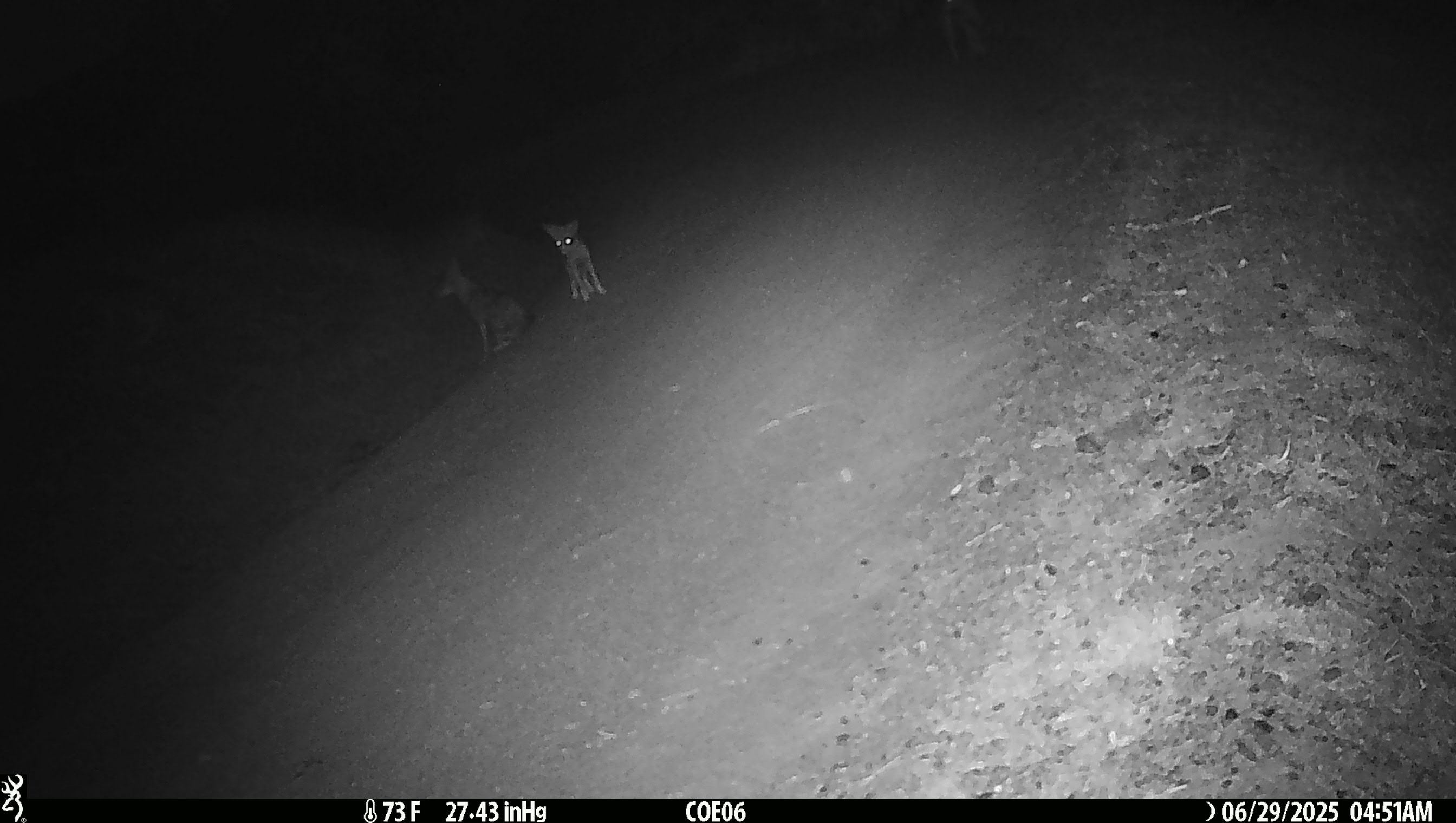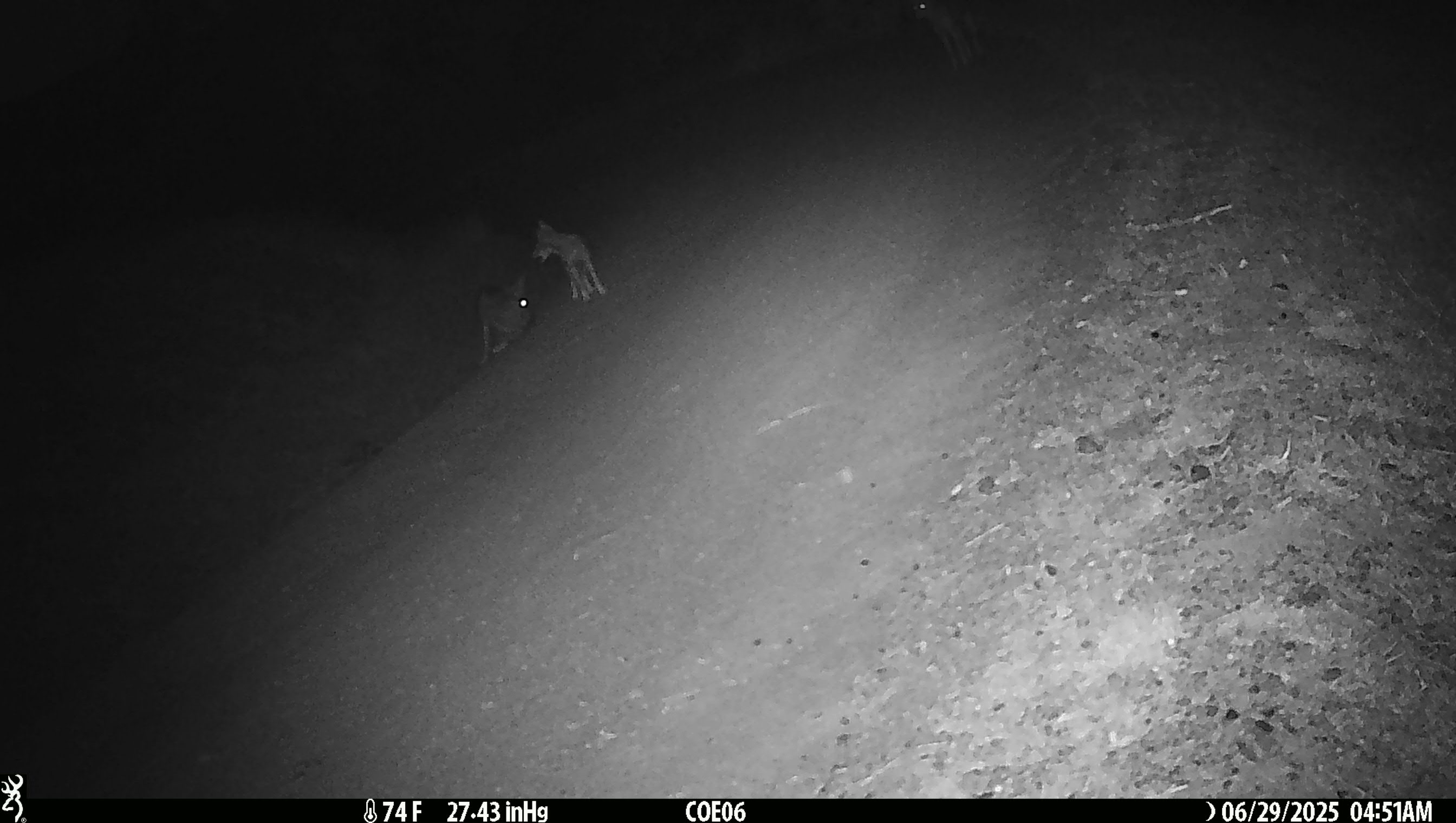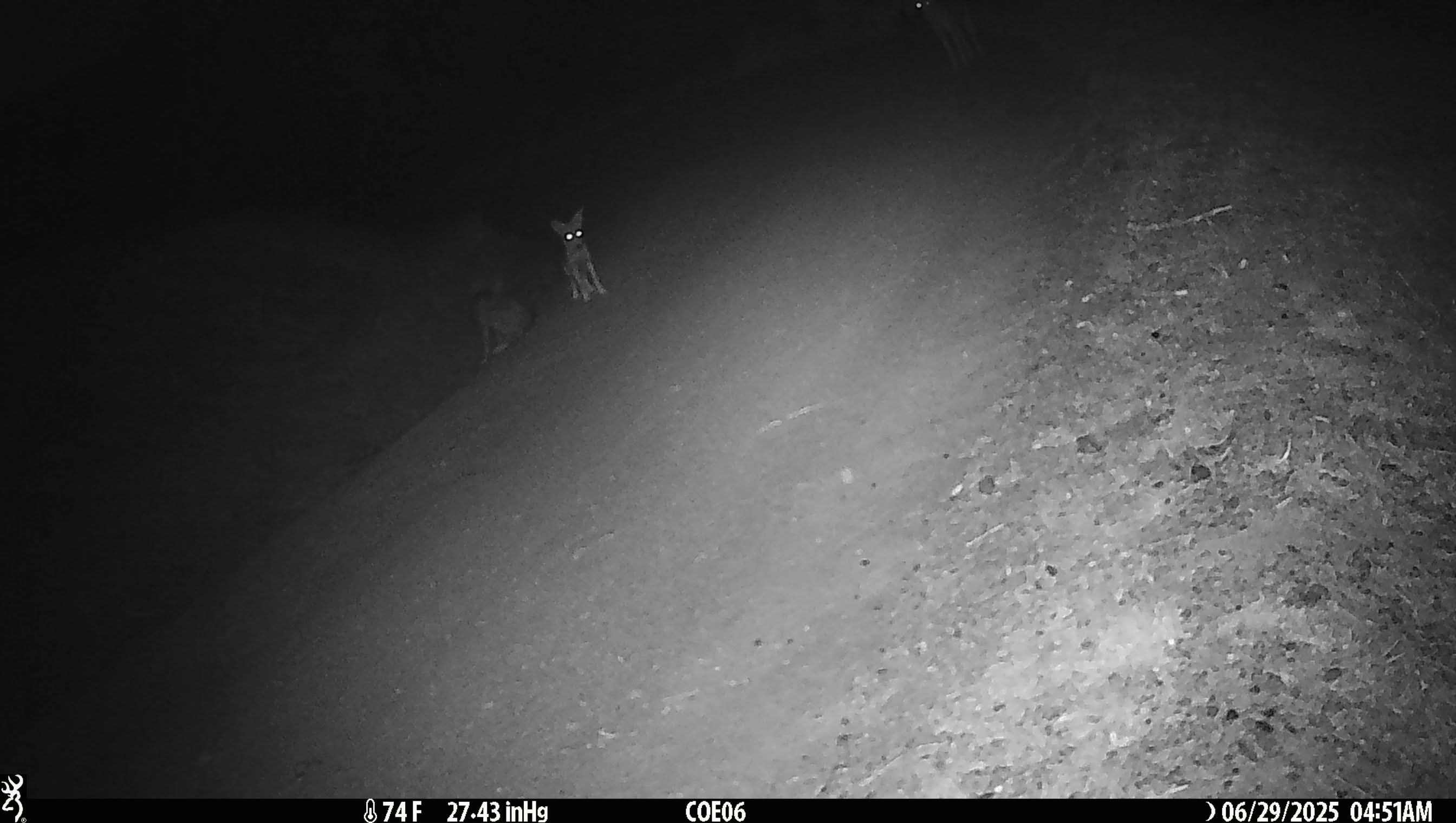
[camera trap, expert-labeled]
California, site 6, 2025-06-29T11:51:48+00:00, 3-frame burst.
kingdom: Animalia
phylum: Chordata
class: Mammalia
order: Carnivora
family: Canidae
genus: Canis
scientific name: Canis latrans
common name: coyote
Coyote (Canis latrans).